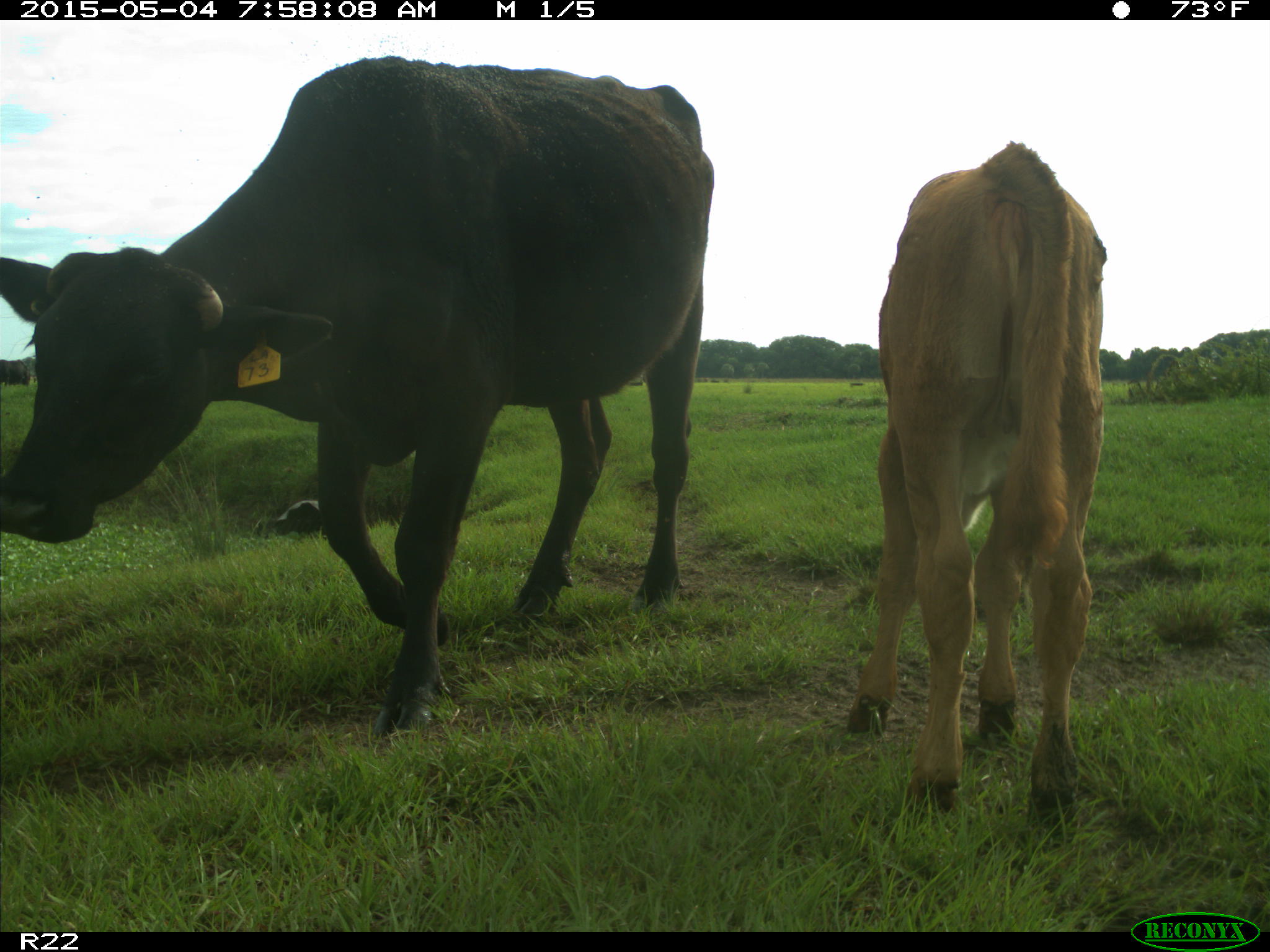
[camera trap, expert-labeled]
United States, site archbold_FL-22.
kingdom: Animalia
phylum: Chordata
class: Mammalia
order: Artiodactyla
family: Bovidae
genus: Bos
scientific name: Bos taurus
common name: domestic cow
Bos taurus (domestic cow).